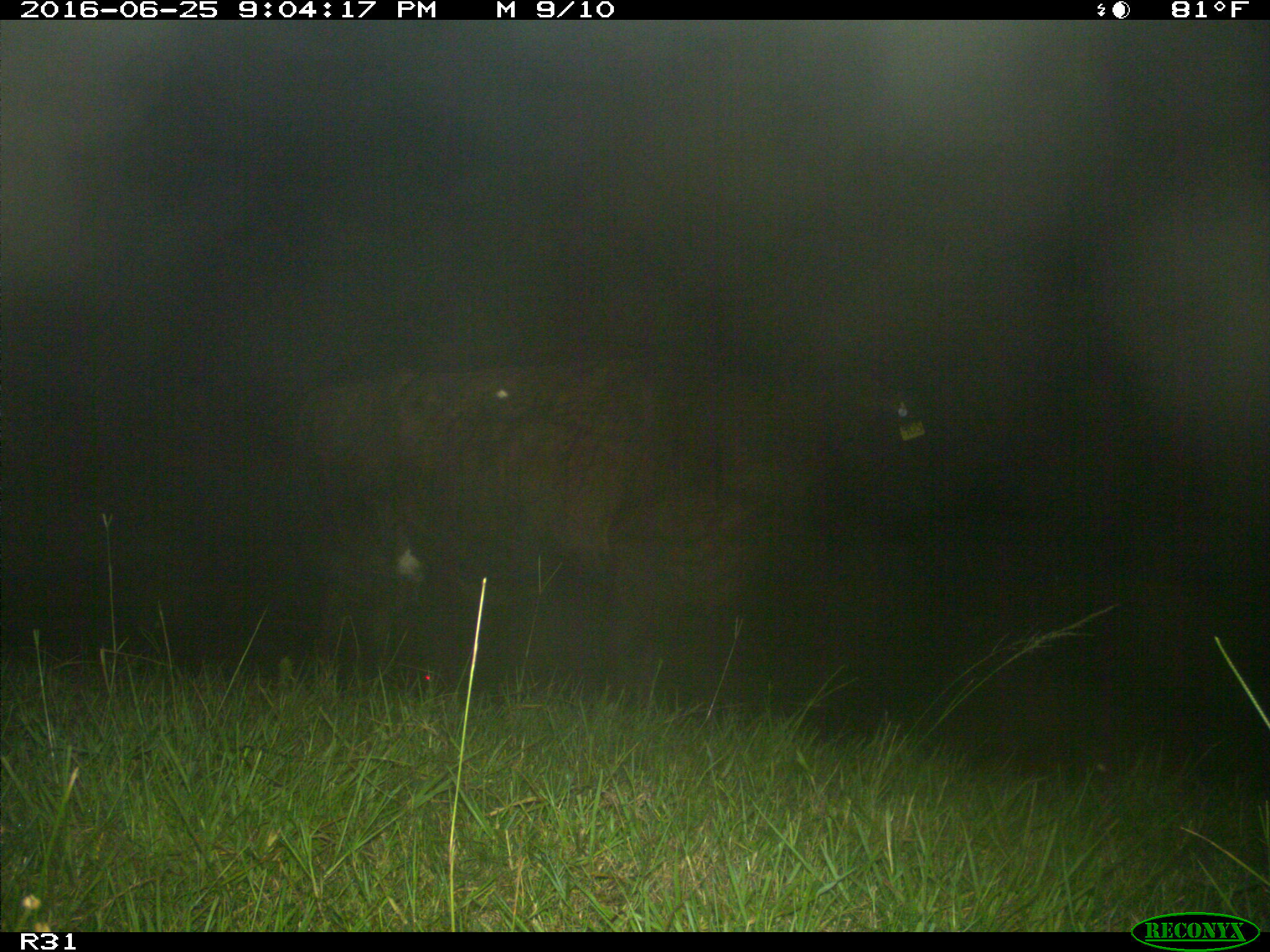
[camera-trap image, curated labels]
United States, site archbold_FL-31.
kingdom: Animalia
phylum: Chordata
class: Mammalia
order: Artiodactyla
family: Bovidae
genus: Bos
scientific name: Bos taurus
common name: domestic cow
Bos taurus (domestic cow).